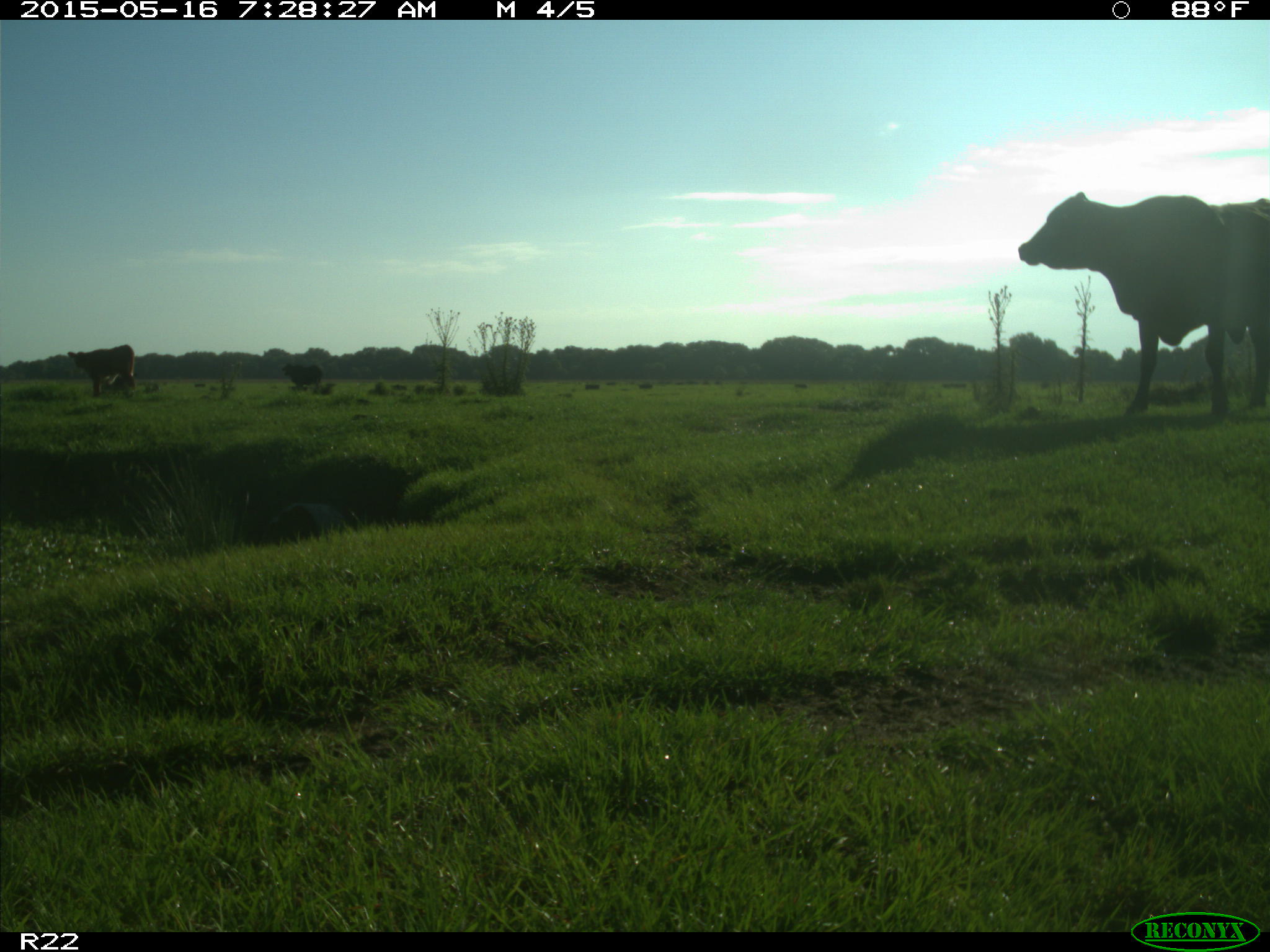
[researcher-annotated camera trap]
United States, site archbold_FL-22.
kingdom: Animalia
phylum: Chordata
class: Mammalia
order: Artiodactyla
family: Bovidae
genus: Bos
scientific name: Bos taurus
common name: domestic cow